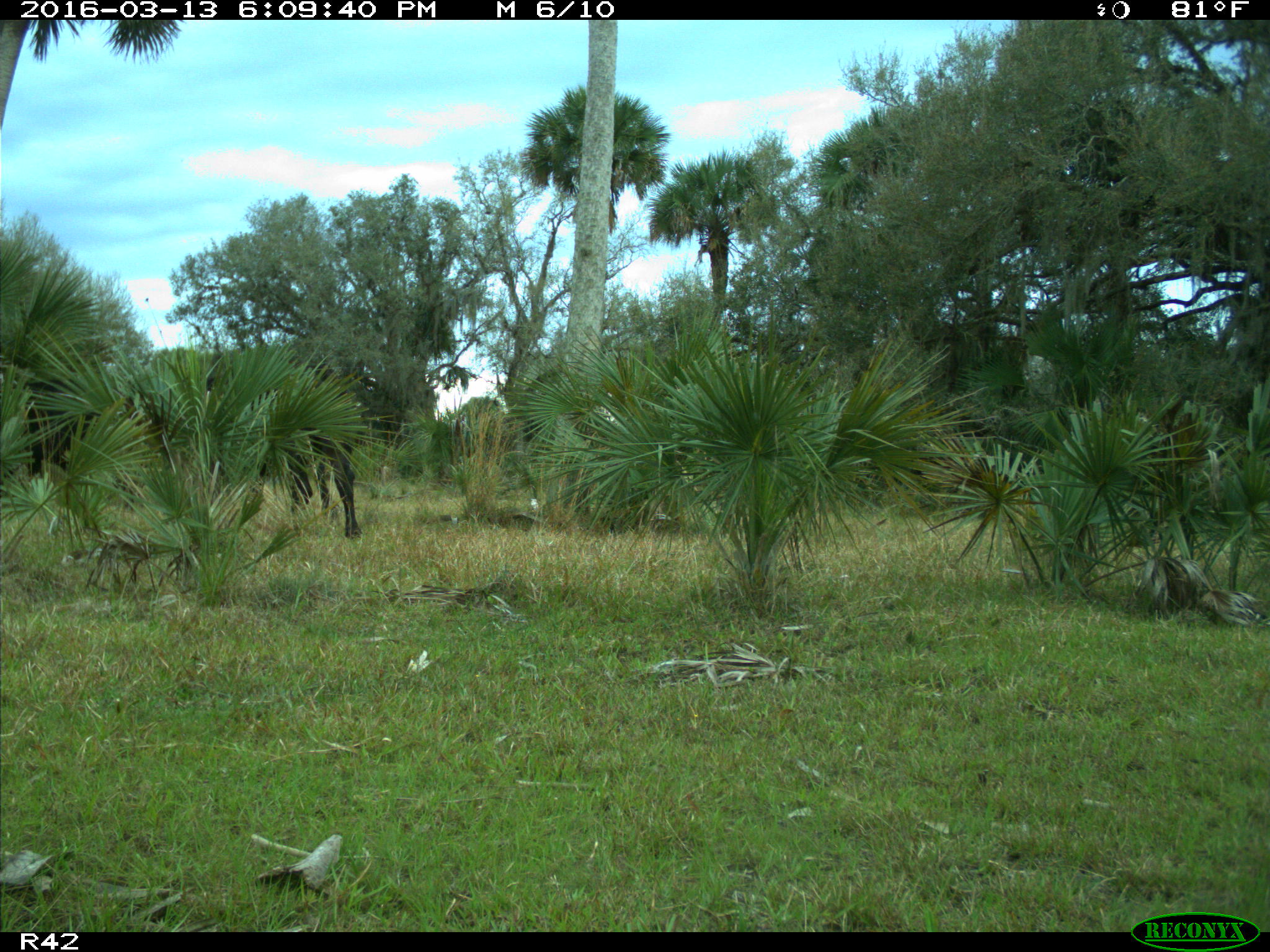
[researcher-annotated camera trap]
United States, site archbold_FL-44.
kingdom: Animalia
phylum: Chordata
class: Mammalia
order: Artiodactyla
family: Bovidae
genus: Bos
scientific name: Bos taurus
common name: domestic cow